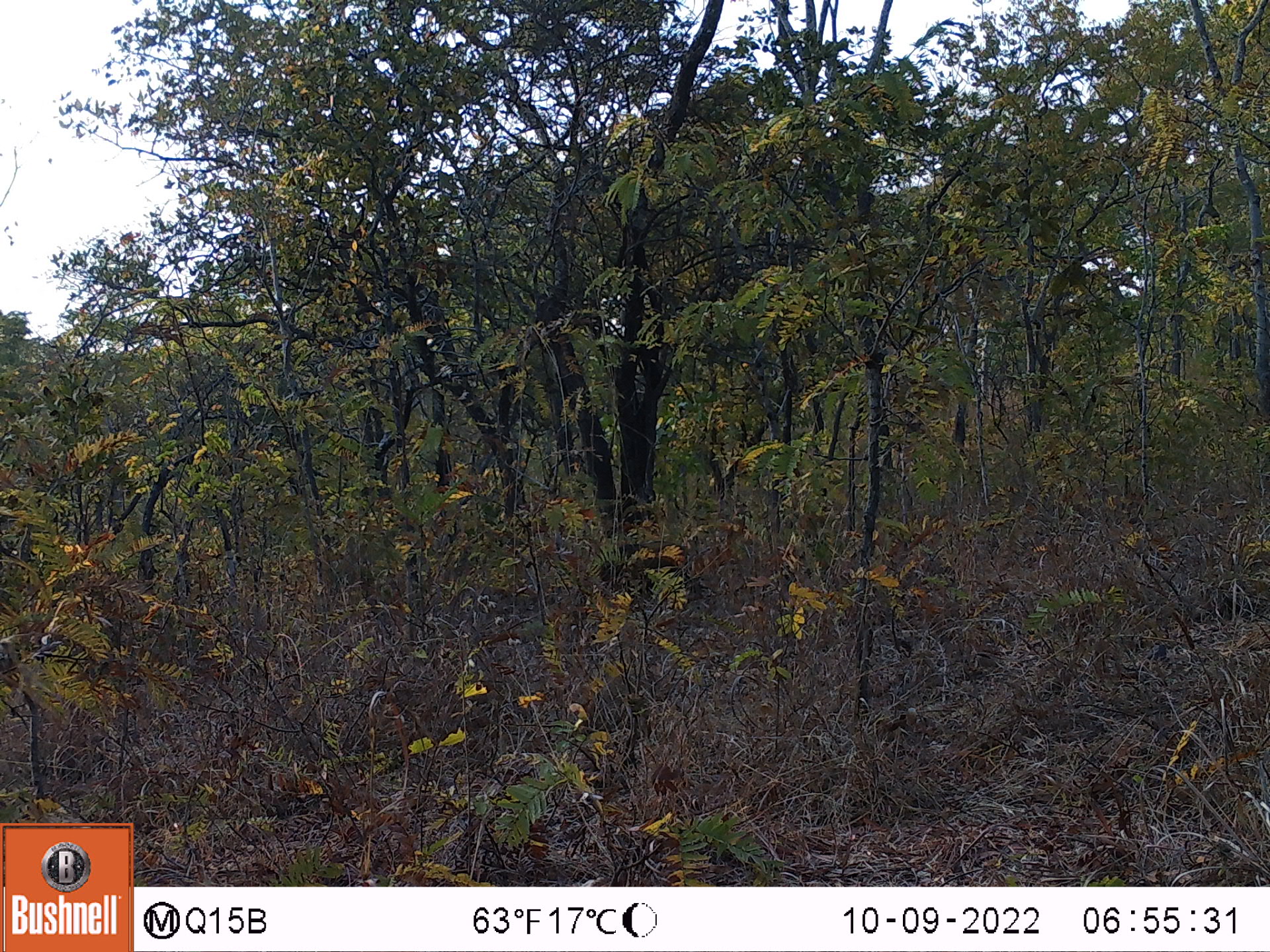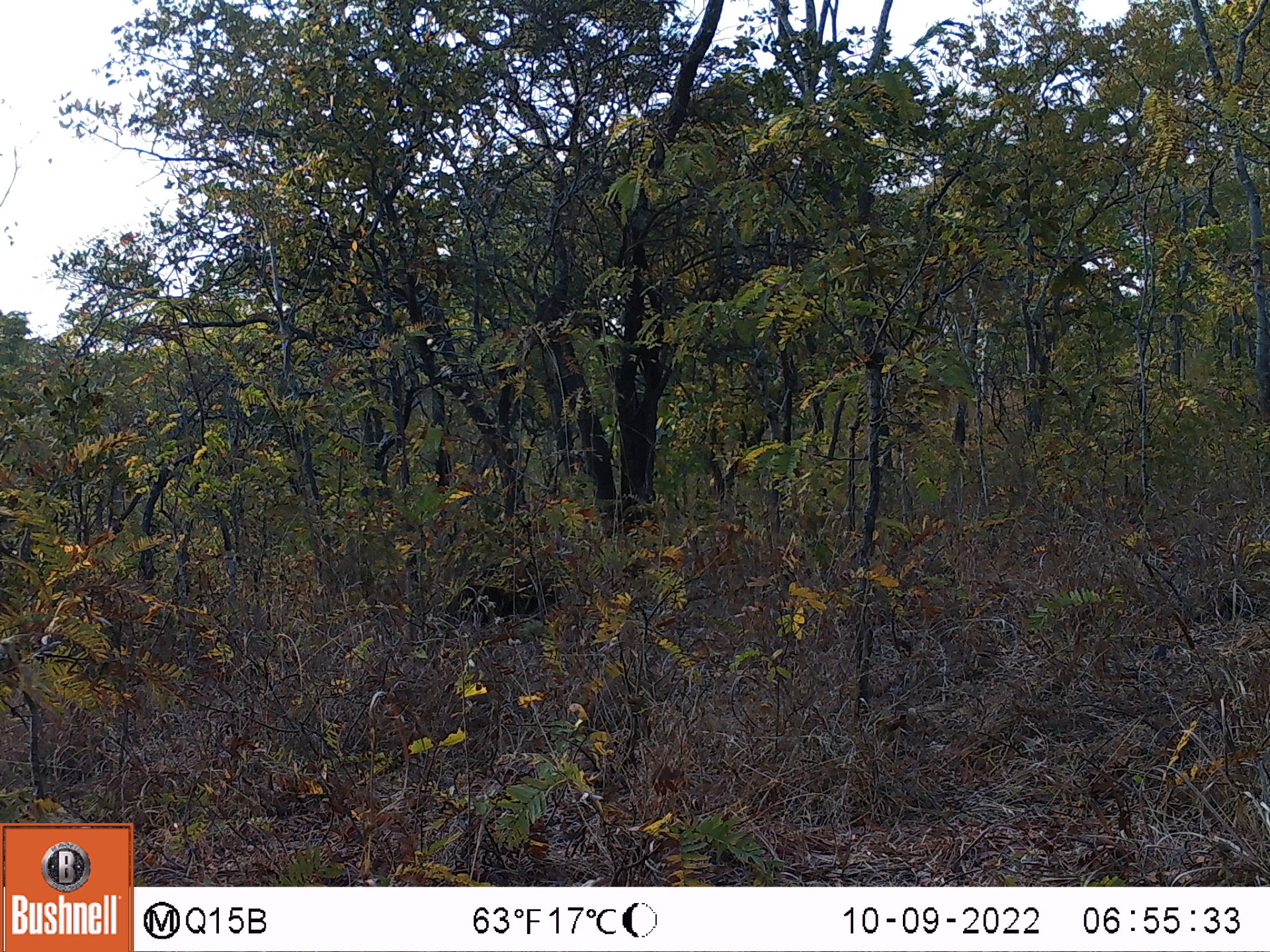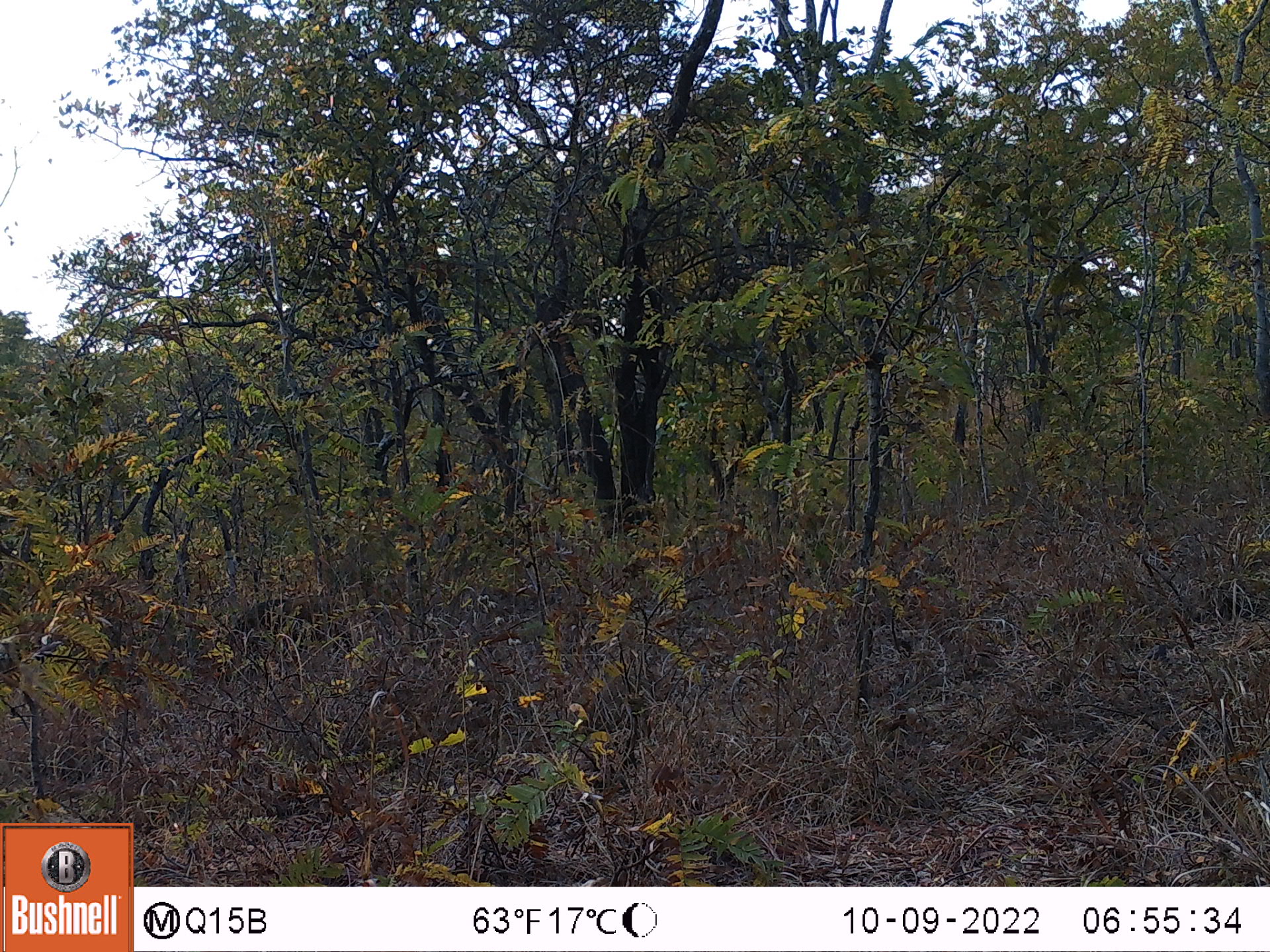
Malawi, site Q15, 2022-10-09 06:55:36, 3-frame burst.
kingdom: Animalia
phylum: Chordata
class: Mammalia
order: Artiodactyla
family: Suidae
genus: Potamochoerus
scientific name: Potamochoerus larvatus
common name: bushpig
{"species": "bushpig (Potamochoerus larvatus)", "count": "1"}